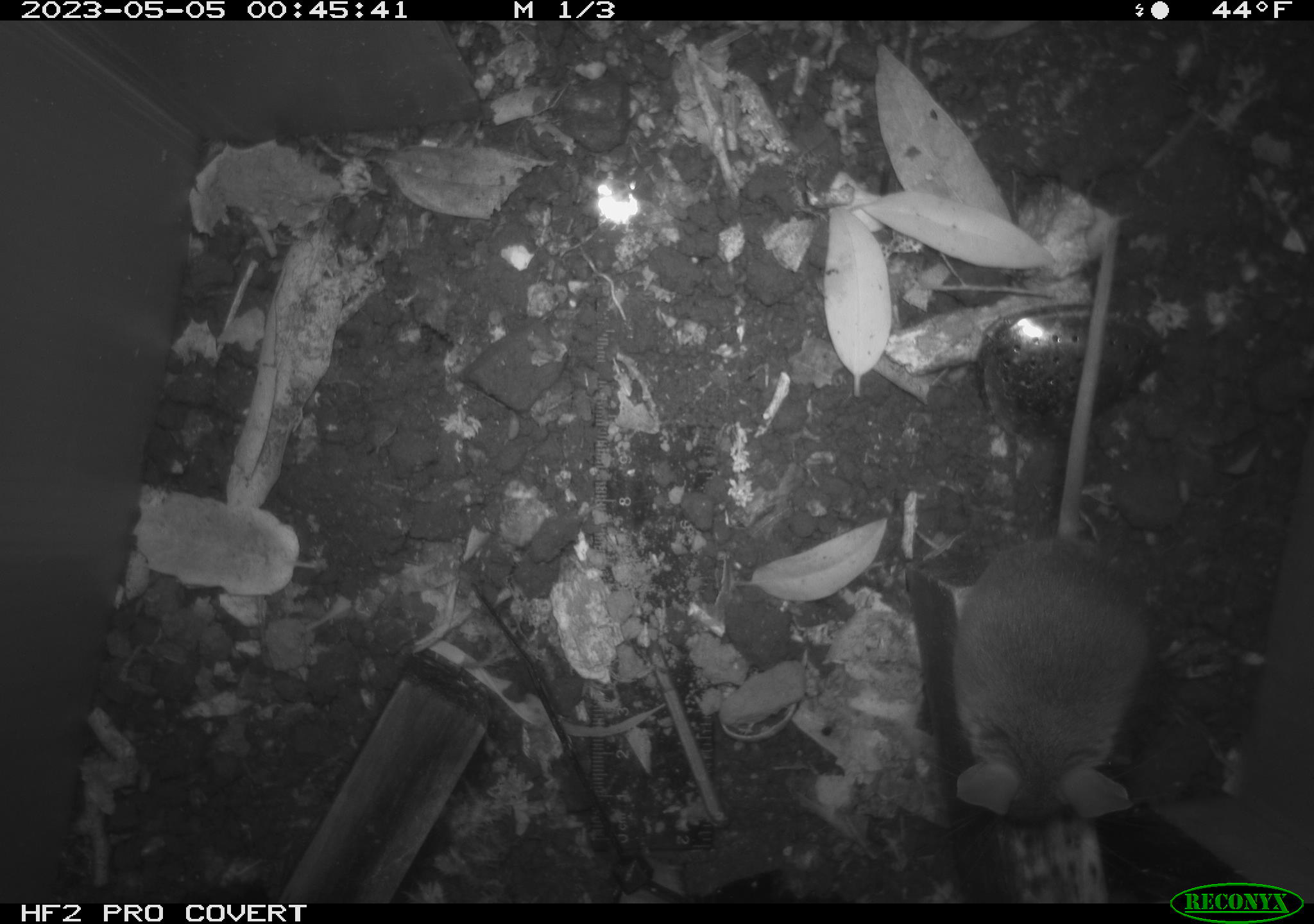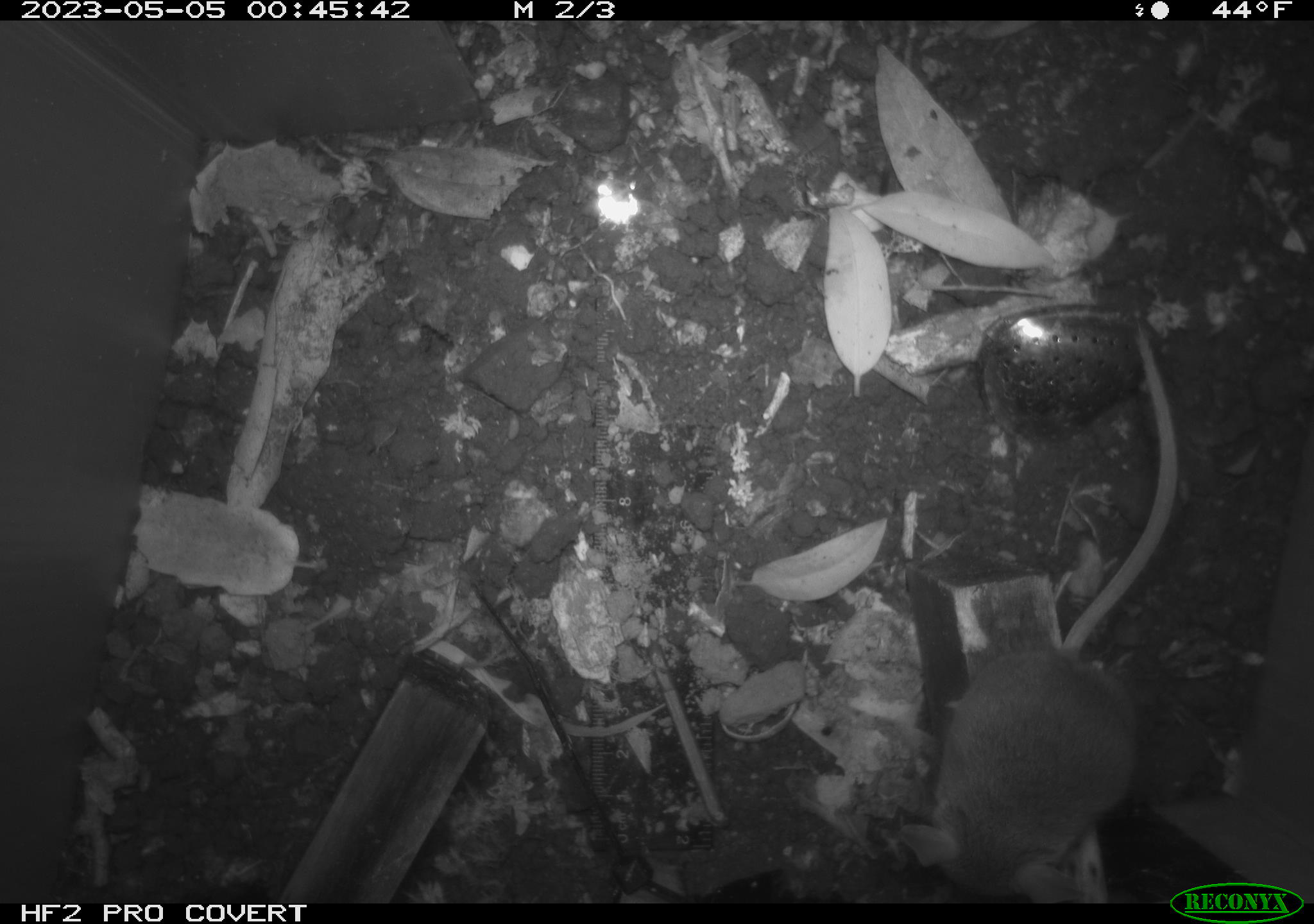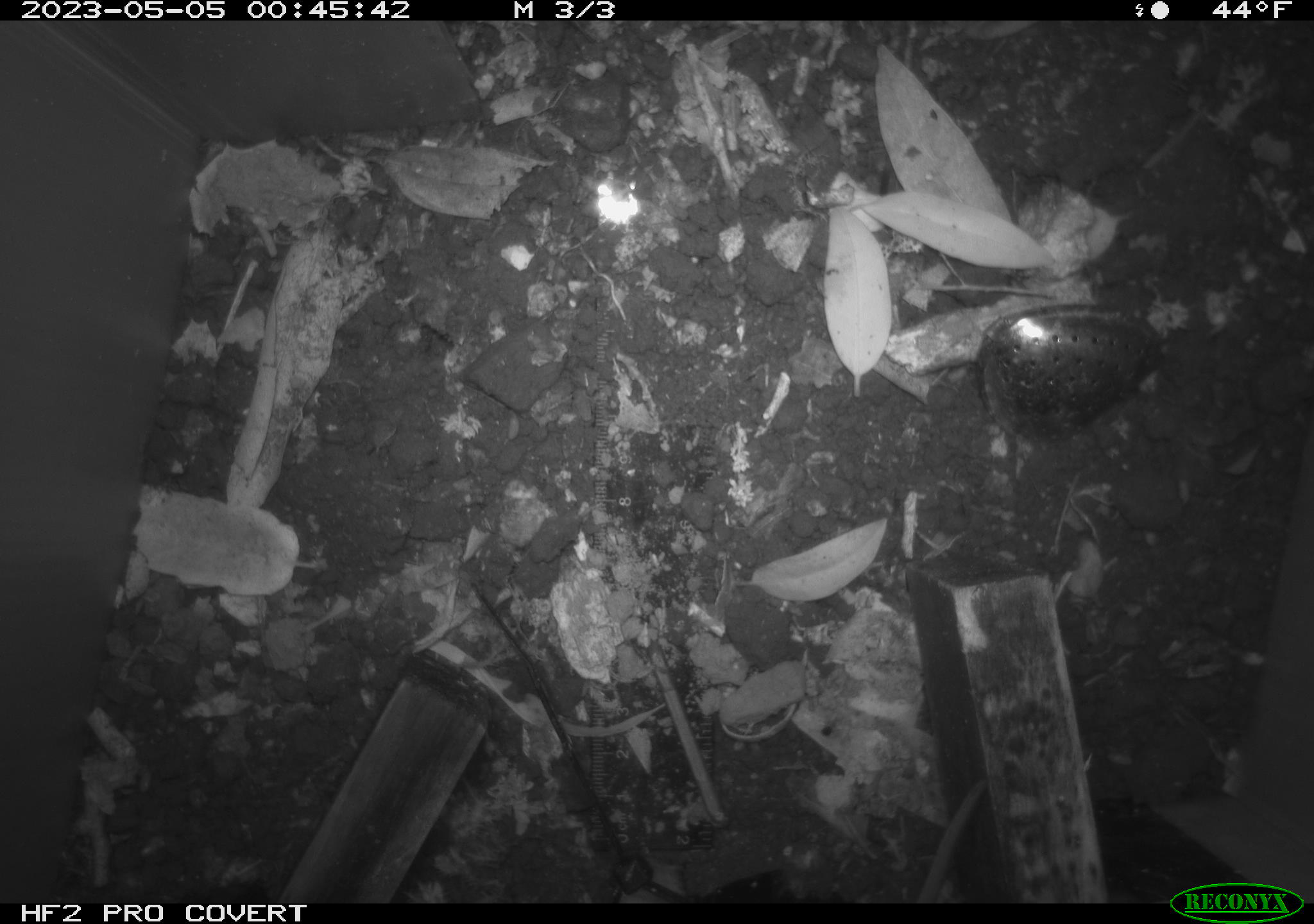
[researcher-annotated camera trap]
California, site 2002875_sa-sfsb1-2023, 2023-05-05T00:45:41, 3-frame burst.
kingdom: Animalia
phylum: Chordata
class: Mammalia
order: Rodentia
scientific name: Rodentia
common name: mouse species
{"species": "mouse species (Rodentia)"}